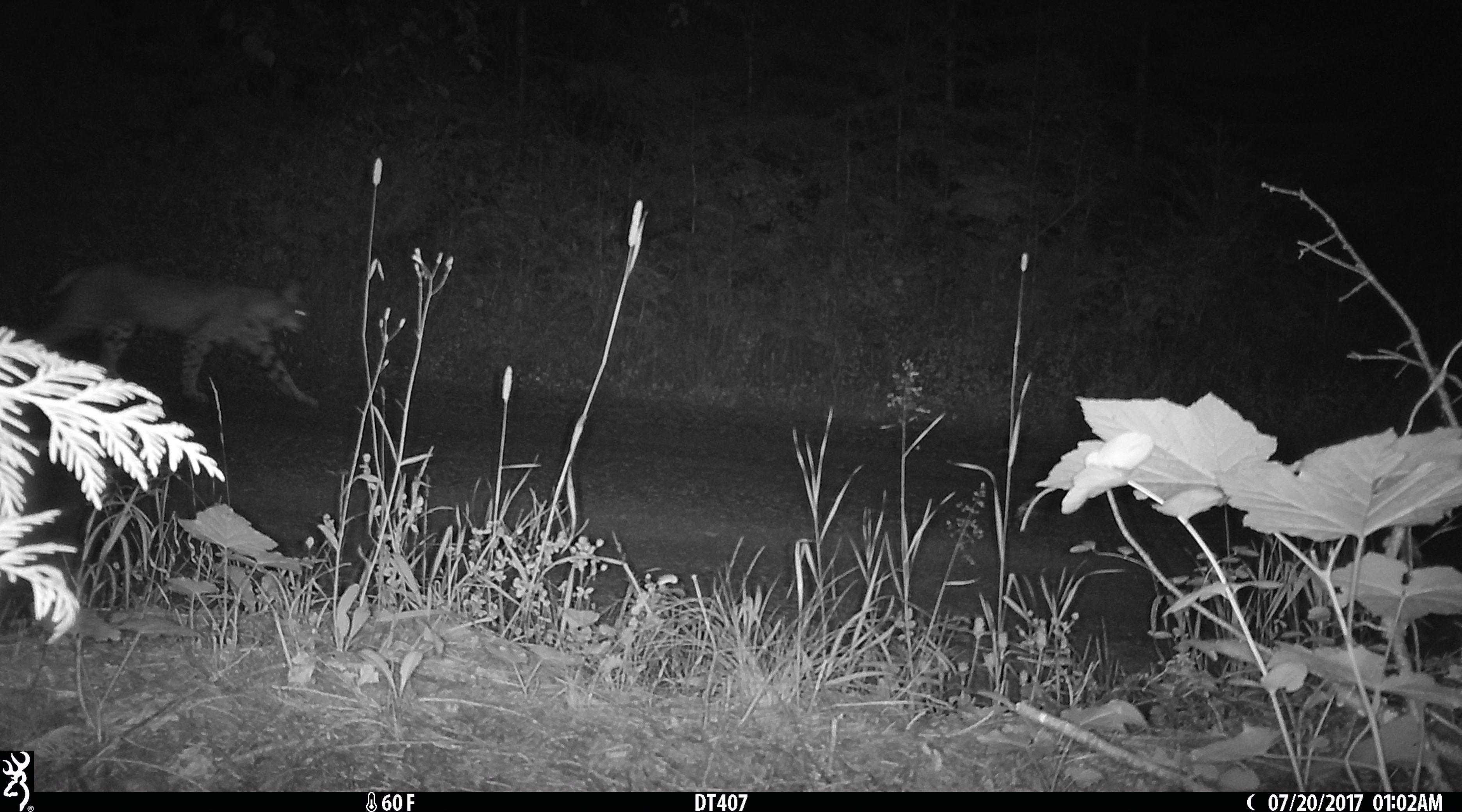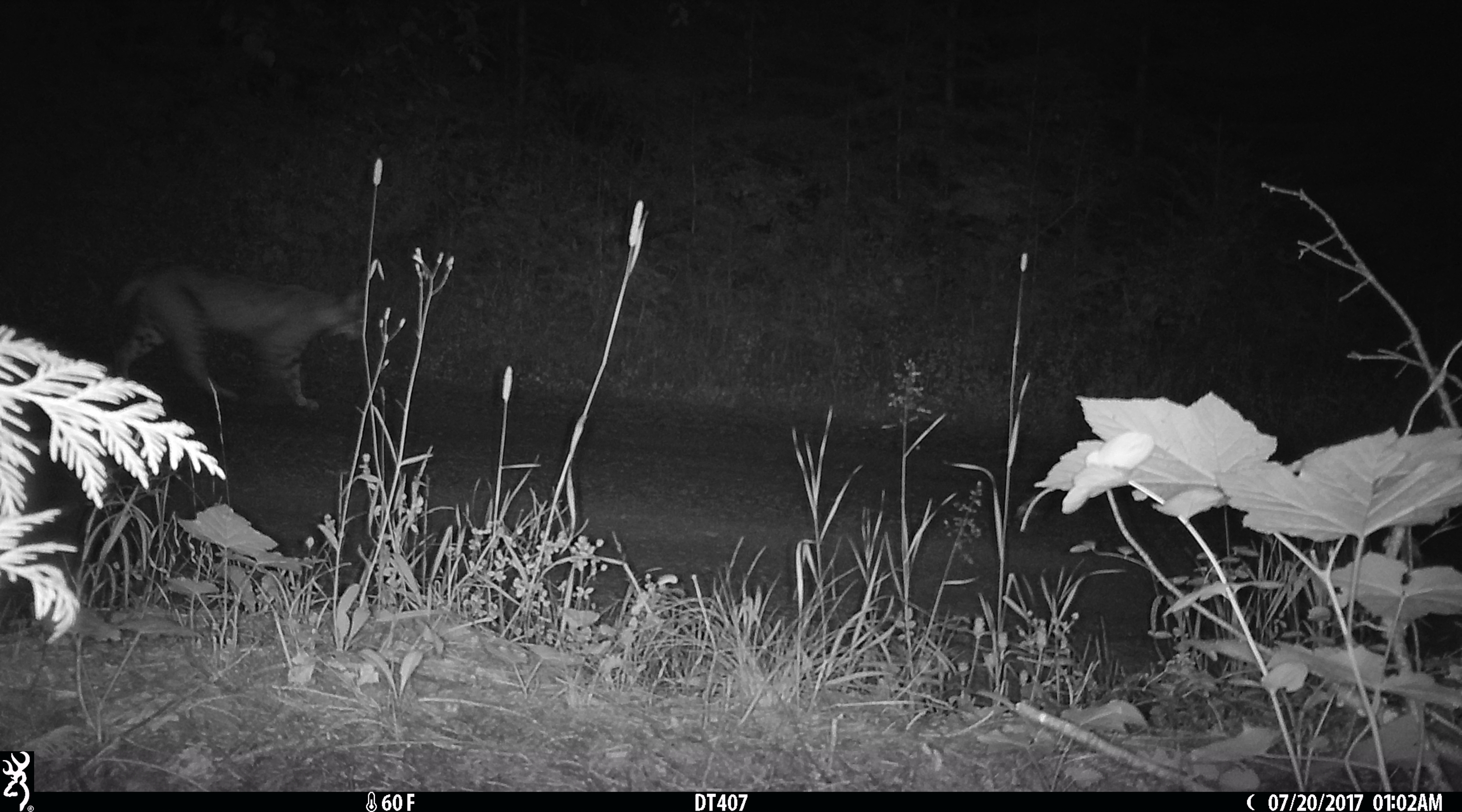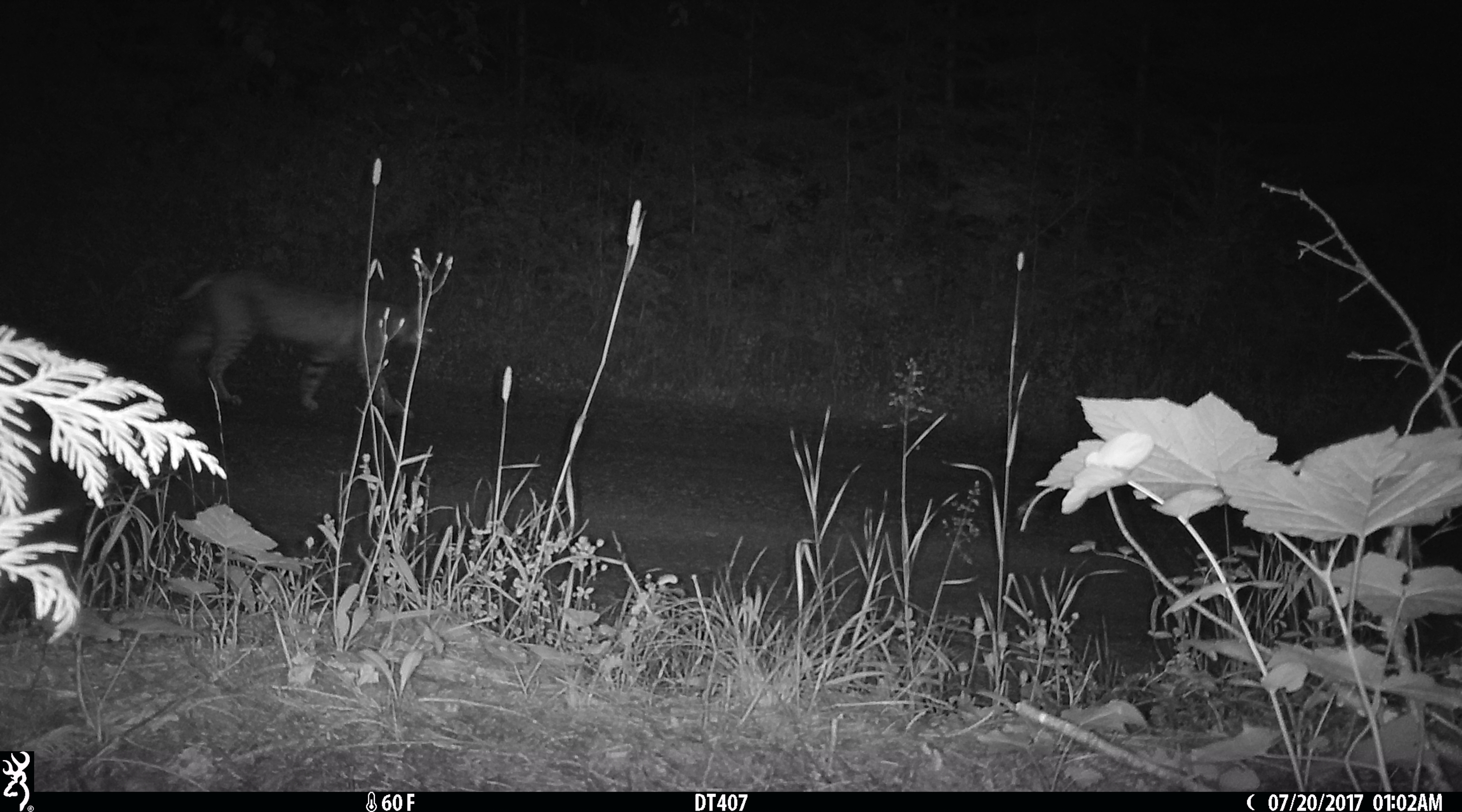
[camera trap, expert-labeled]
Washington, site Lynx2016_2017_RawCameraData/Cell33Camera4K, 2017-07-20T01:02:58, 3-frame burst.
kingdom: Animalia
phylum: Chordata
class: Mammalia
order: Carnivora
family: Felidae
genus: Lynx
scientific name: Lynx rufus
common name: bobcat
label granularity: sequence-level